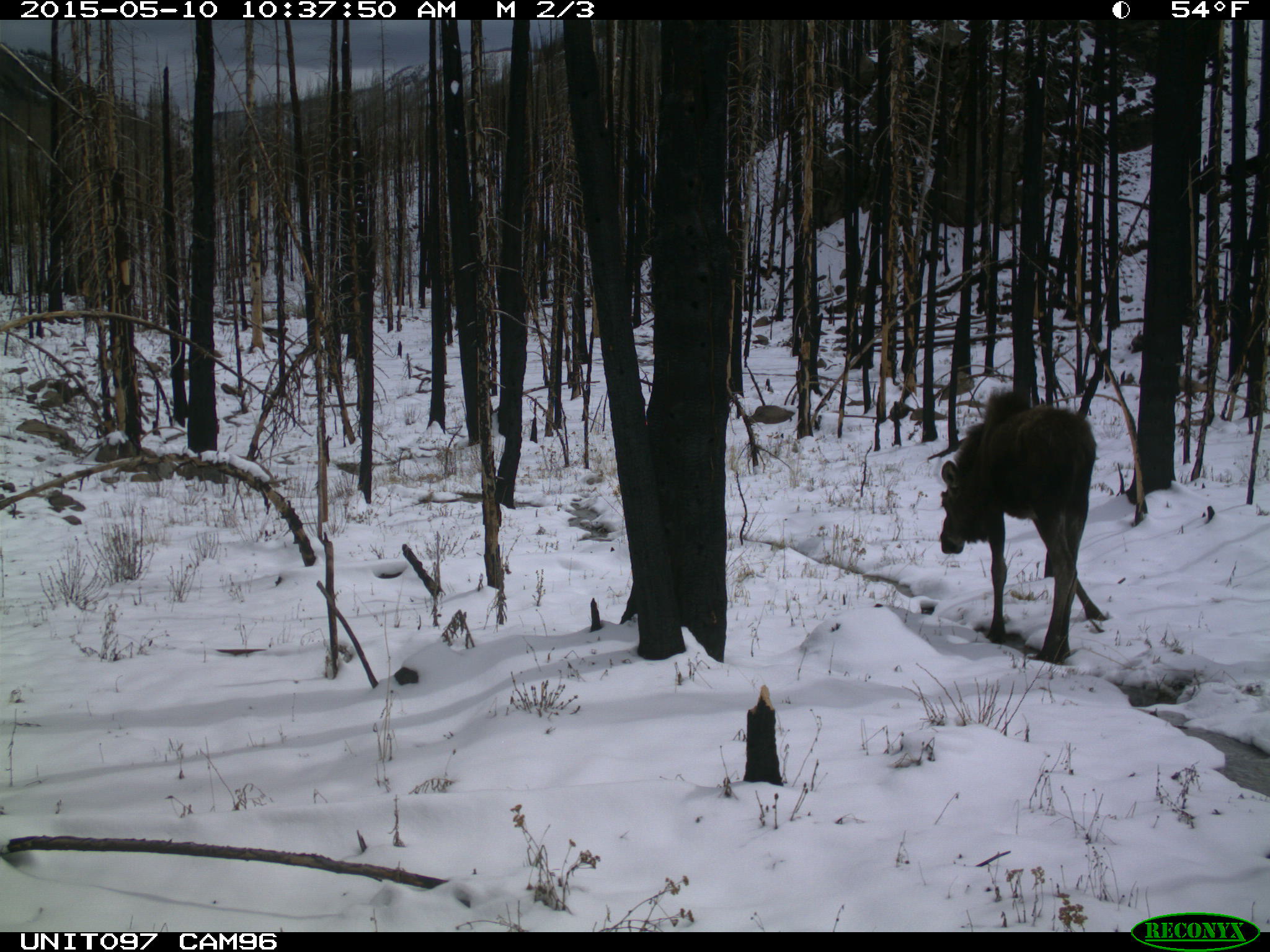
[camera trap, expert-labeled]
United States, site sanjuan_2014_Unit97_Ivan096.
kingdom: Animalia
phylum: Chordata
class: Mammalia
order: Artiodactyla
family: Cervidae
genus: Alces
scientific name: Alces alces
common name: moose